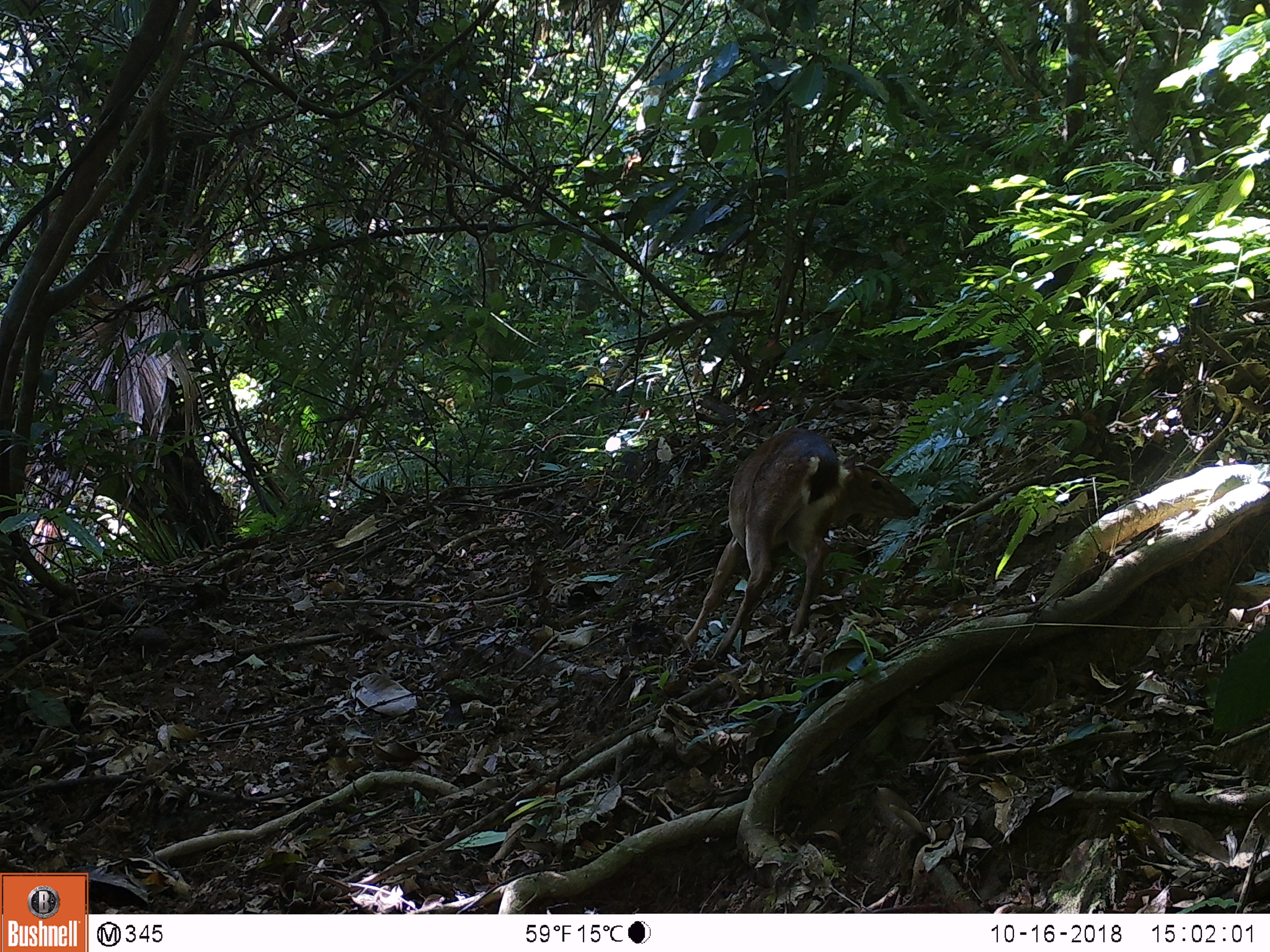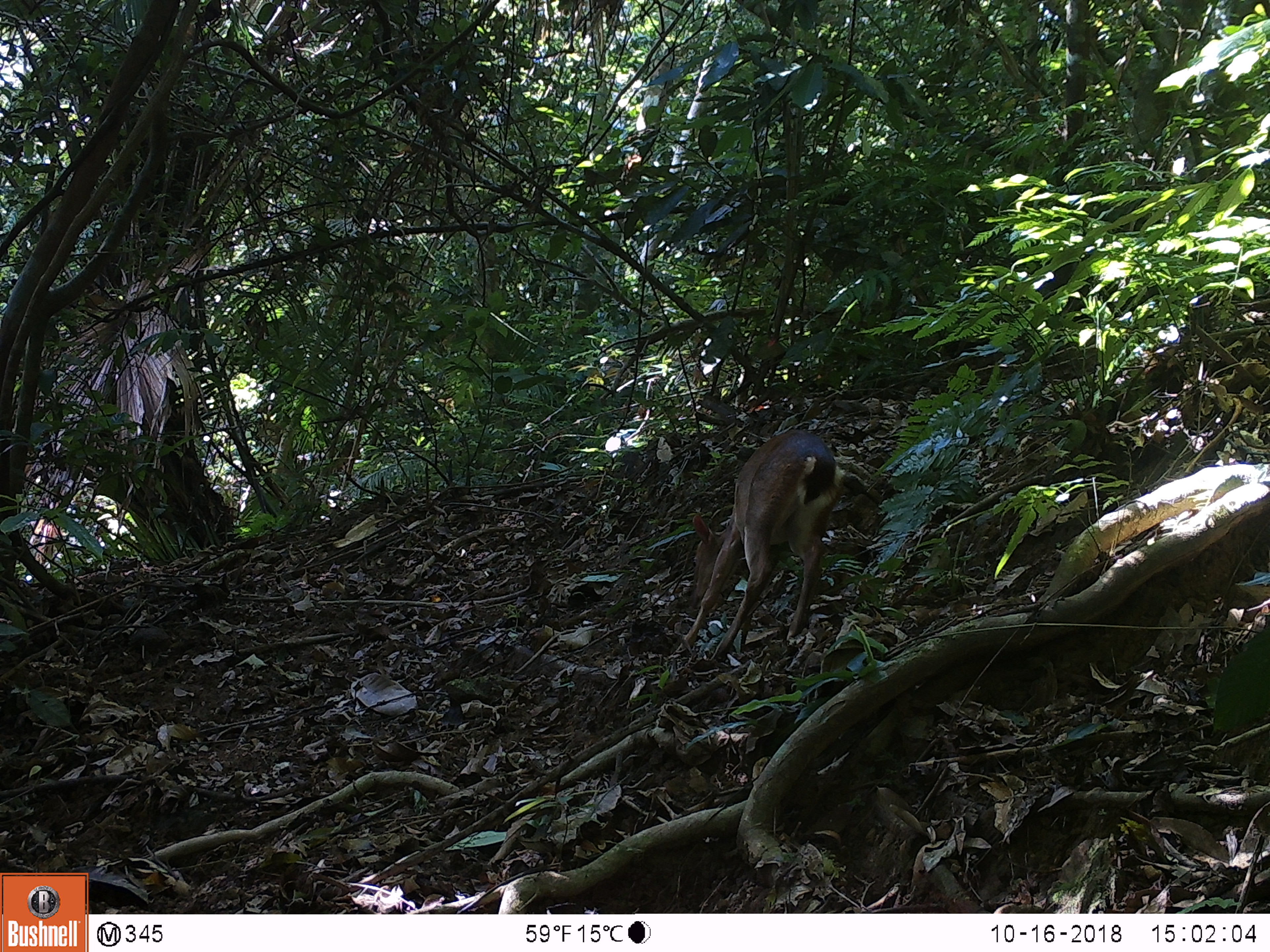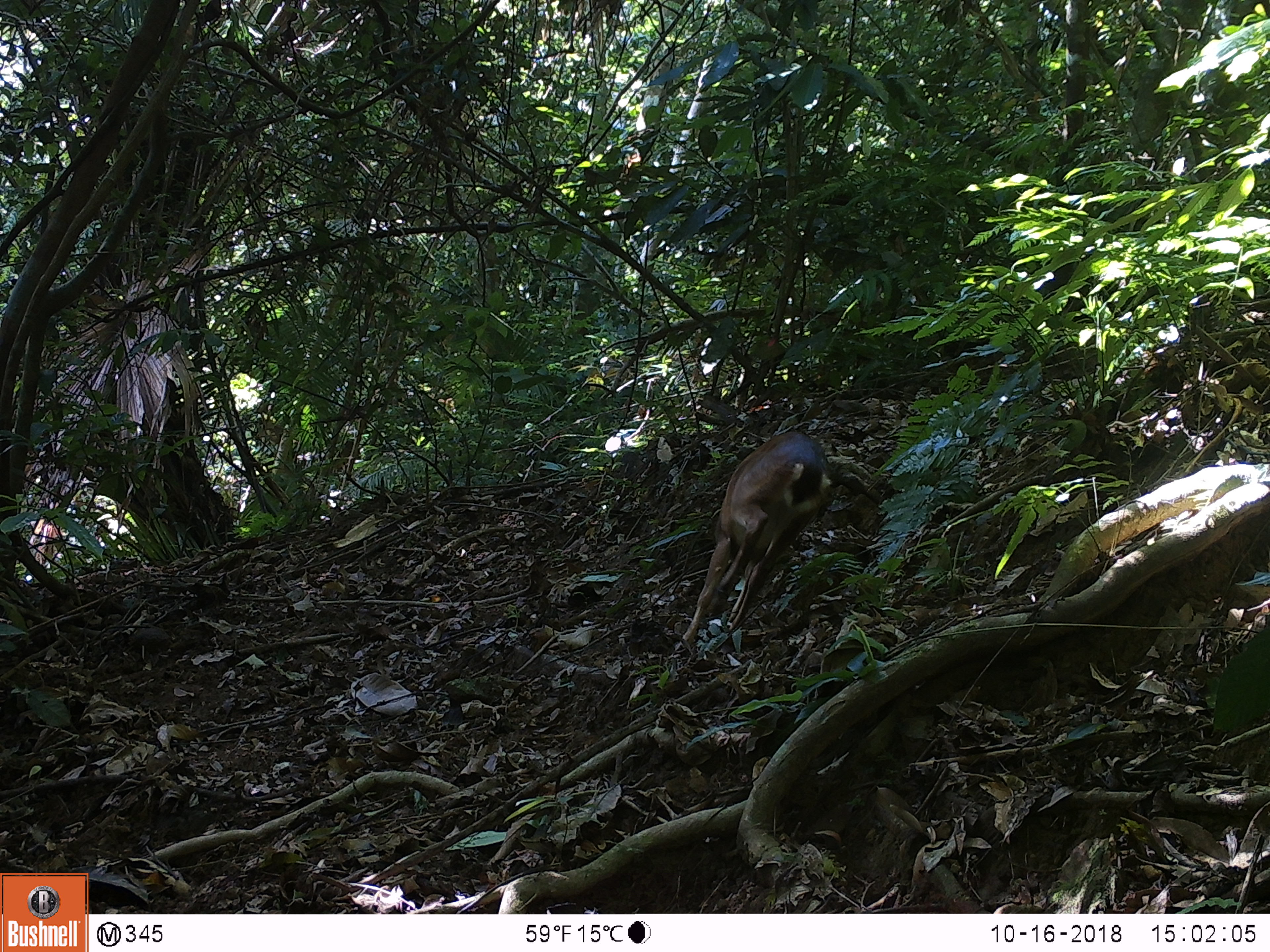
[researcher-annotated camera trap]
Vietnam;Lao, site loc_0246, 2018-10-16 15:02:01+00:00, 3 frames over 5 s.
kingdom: Animalia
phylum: Chordata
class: Mammalia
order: Artiodactyla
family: Cervidae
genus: Muntiacus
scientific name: Muntiacus vuquangensis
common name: large-antlered muntjac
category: large antlered muntjac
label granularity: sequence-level